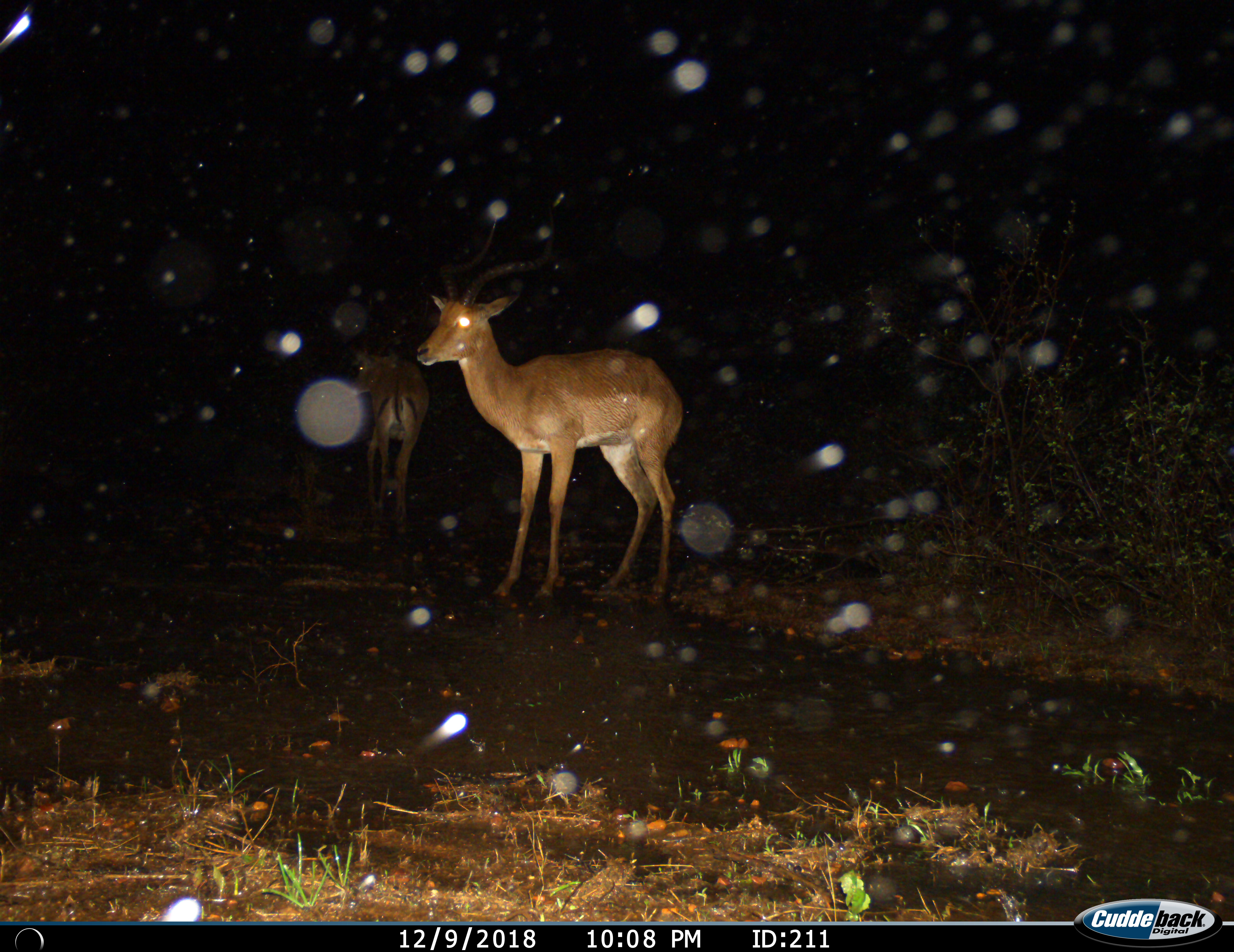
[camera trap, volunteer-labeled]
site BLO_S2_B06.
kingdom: Animalia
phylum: Chordata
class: Mammalia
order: Artiodactyla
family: Bovidae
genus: Aepyceros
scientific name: Aepyceros melampus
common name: impala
Impala (Aepyceros melampus), count 2. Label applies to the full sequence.